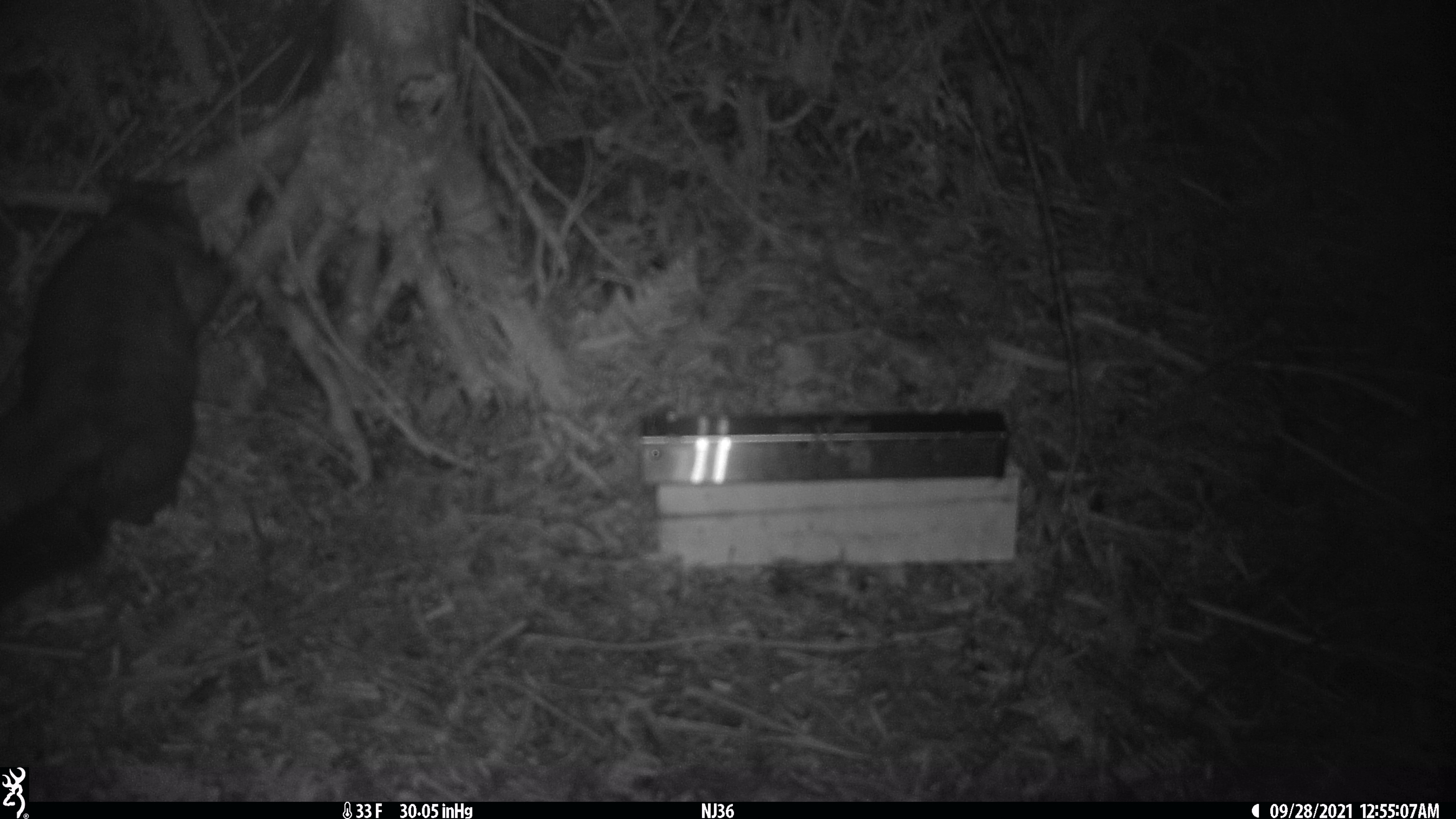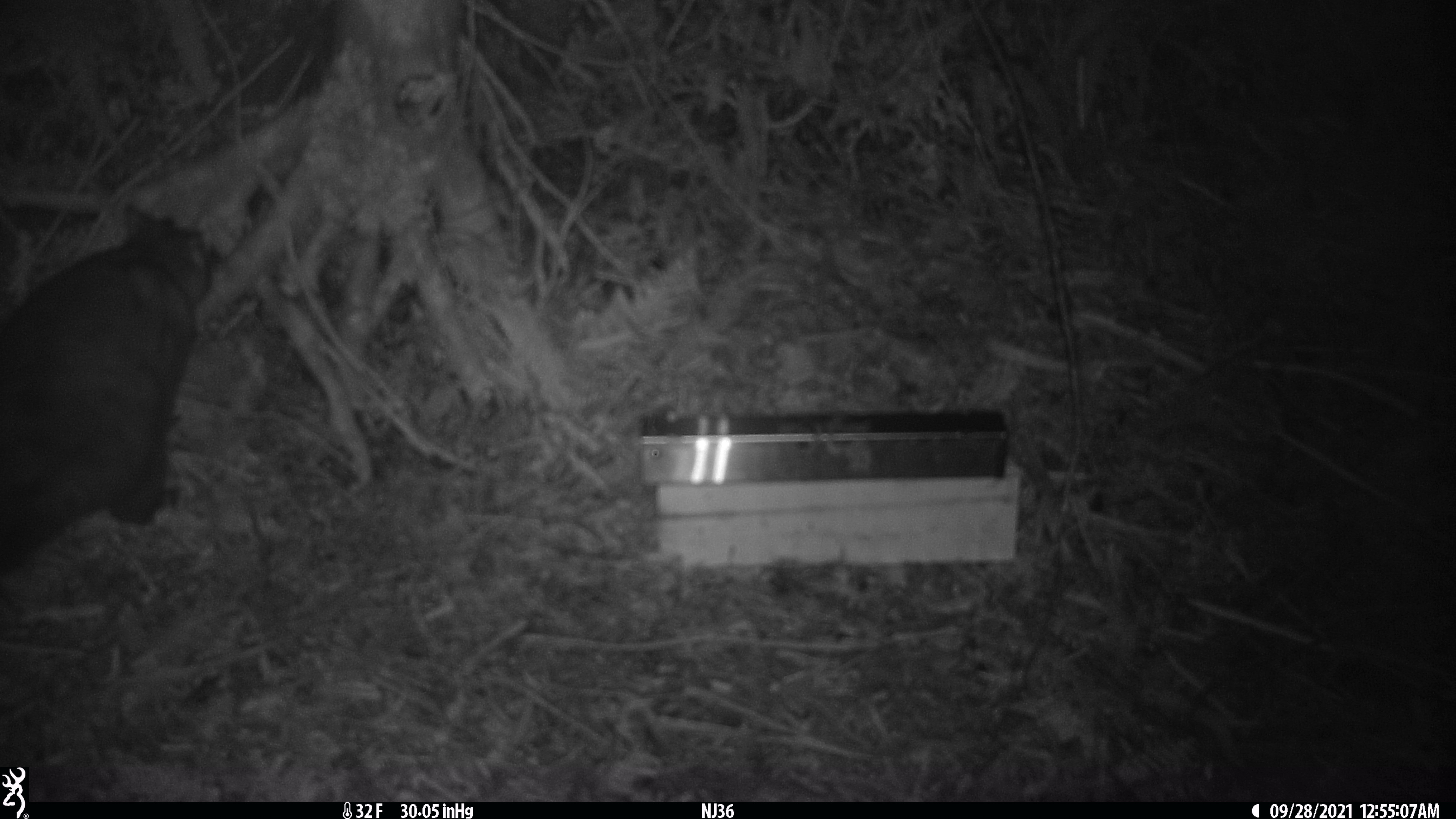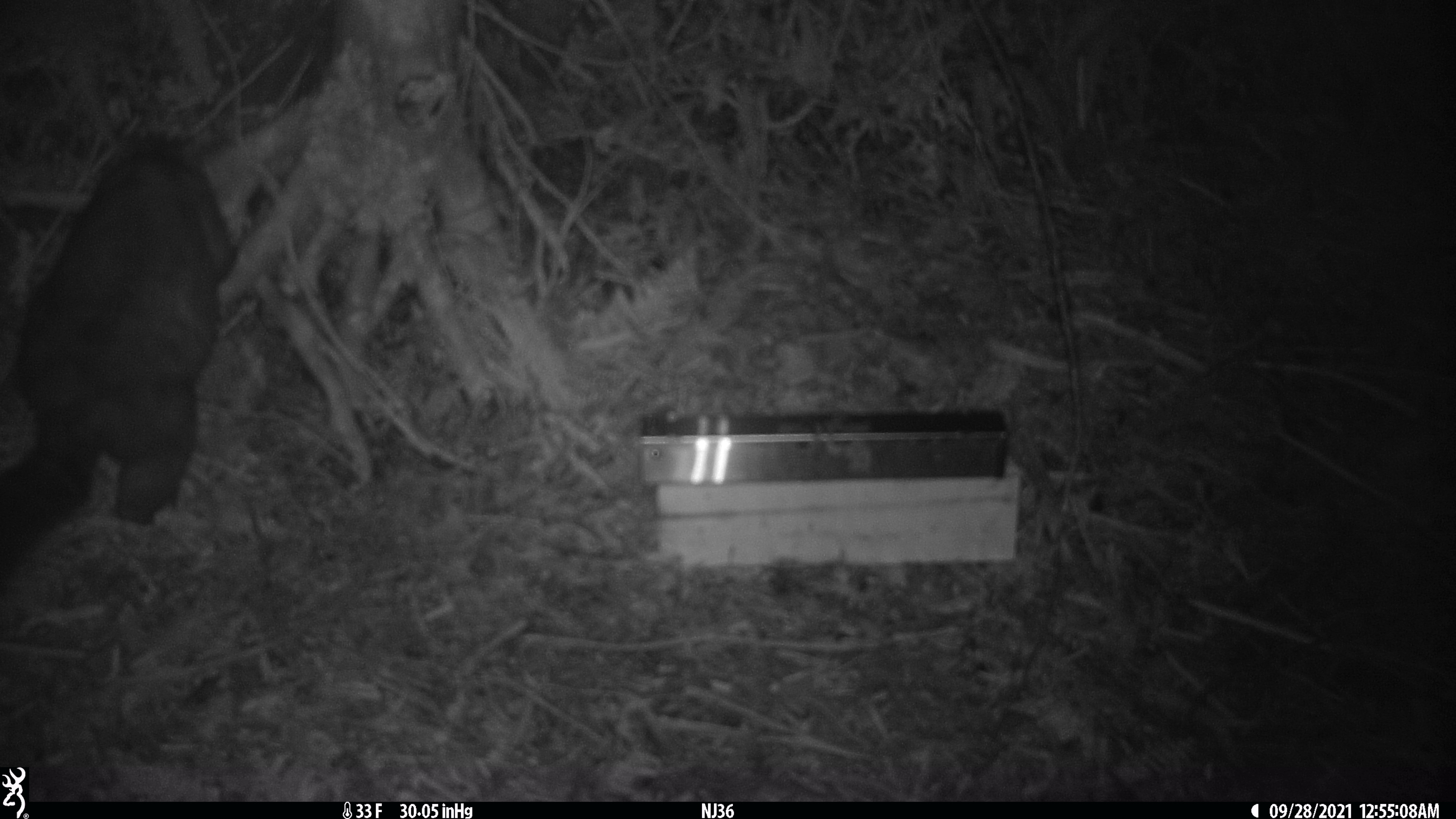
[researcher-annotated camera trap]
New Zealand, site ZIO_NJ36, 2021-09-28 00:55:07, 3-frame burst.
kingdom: Animalia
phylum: Chordata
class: Mammalia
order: Diprotodontia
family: Phalangeridae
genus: Trichosurus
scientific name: Trichosurus vulpecula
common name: common brushtail possum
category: possum